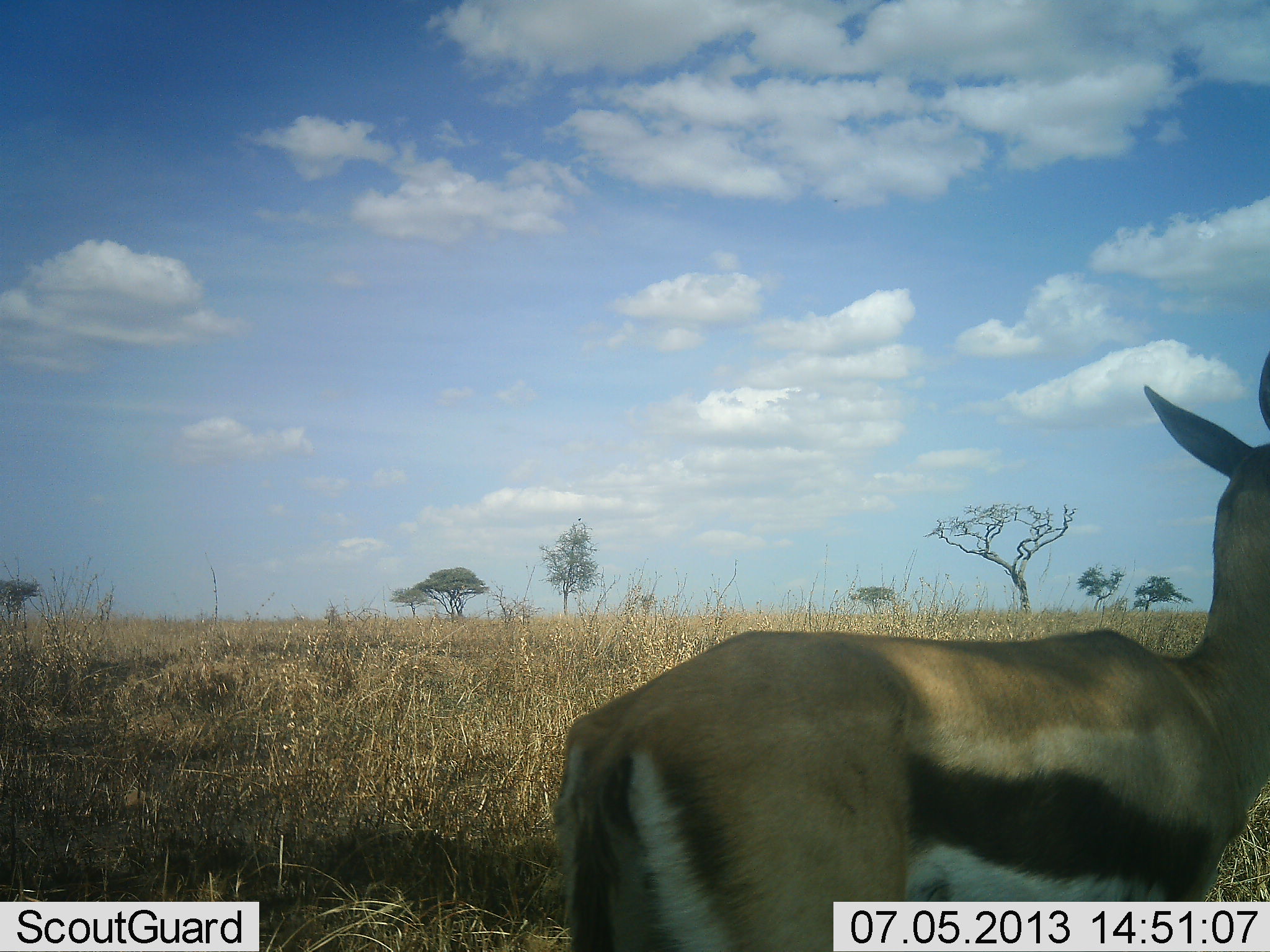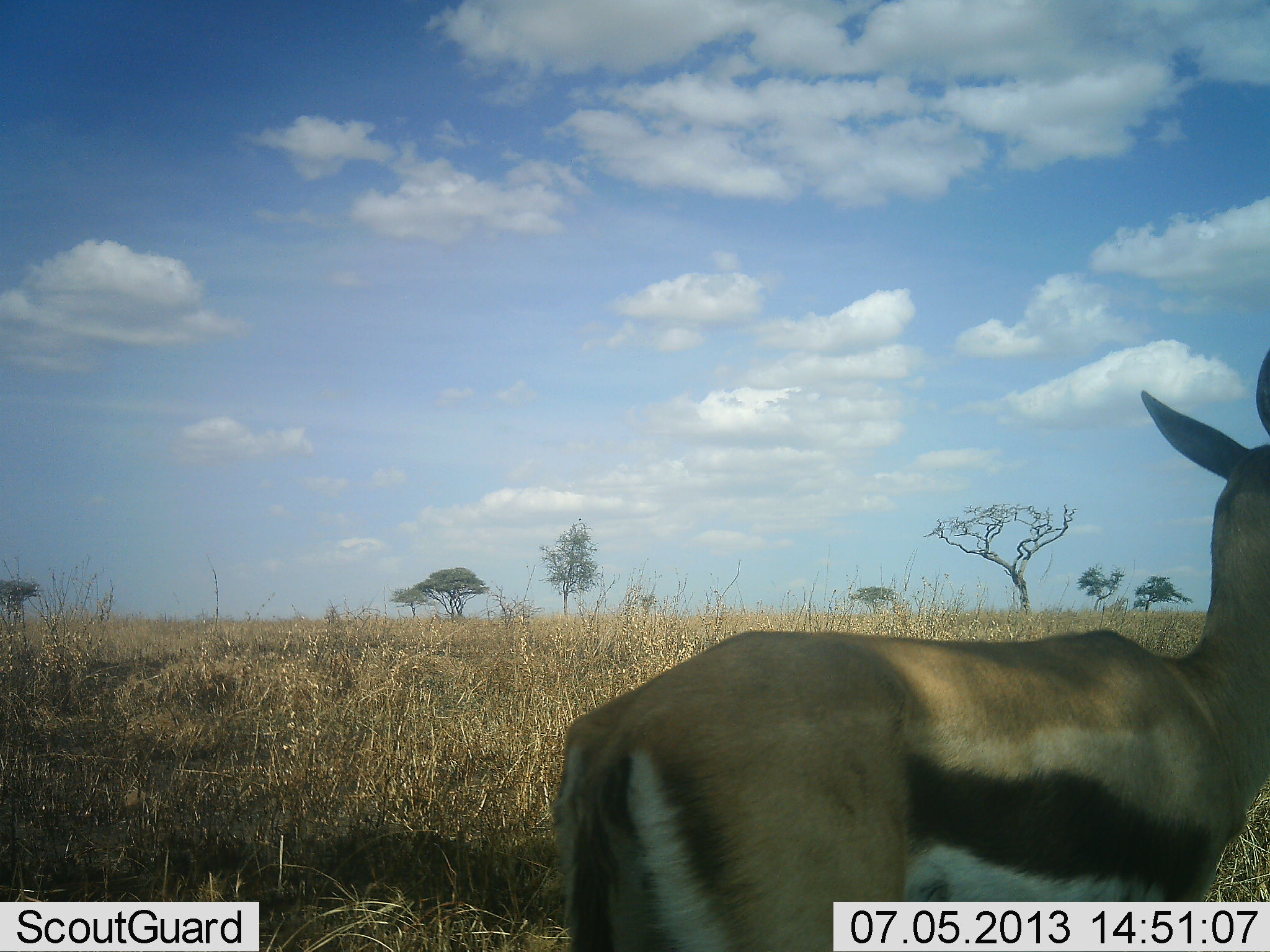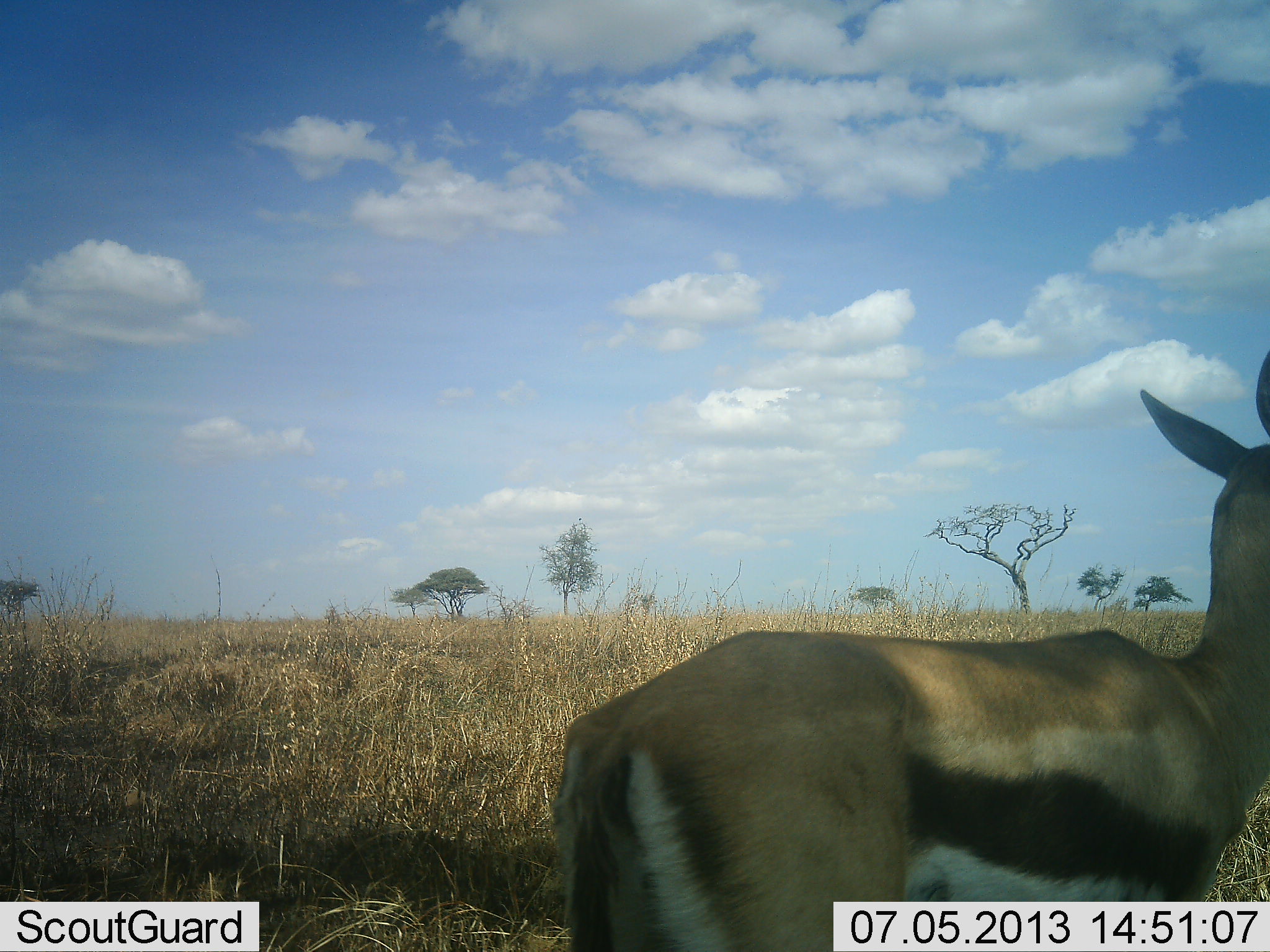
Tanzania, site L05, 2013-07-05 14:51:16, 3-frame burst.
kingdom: Animalia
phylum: Chordata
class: Mammalia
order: Artiodactyla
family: Bovidae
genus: Eudorcas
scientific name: Eudorcas thomsonii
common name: thomson's gazelle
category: gazellethomsons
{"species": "gazellethomsons (thomson's gazelle) (Eudorcas thomsonii)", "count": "1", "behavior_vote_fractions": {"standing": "100%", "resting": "0%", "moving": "0%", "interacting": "0%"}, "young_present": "0%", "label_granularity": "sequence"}